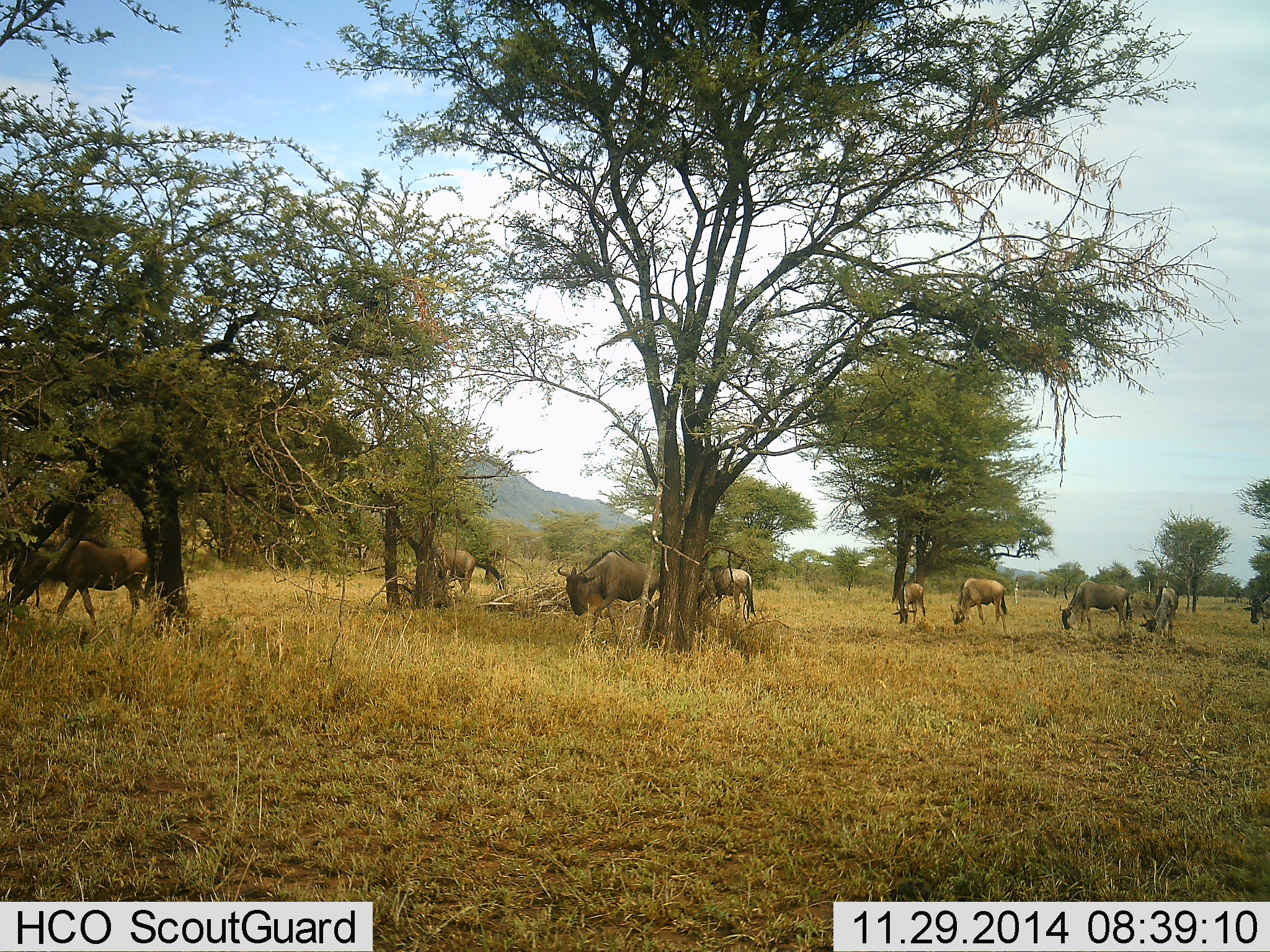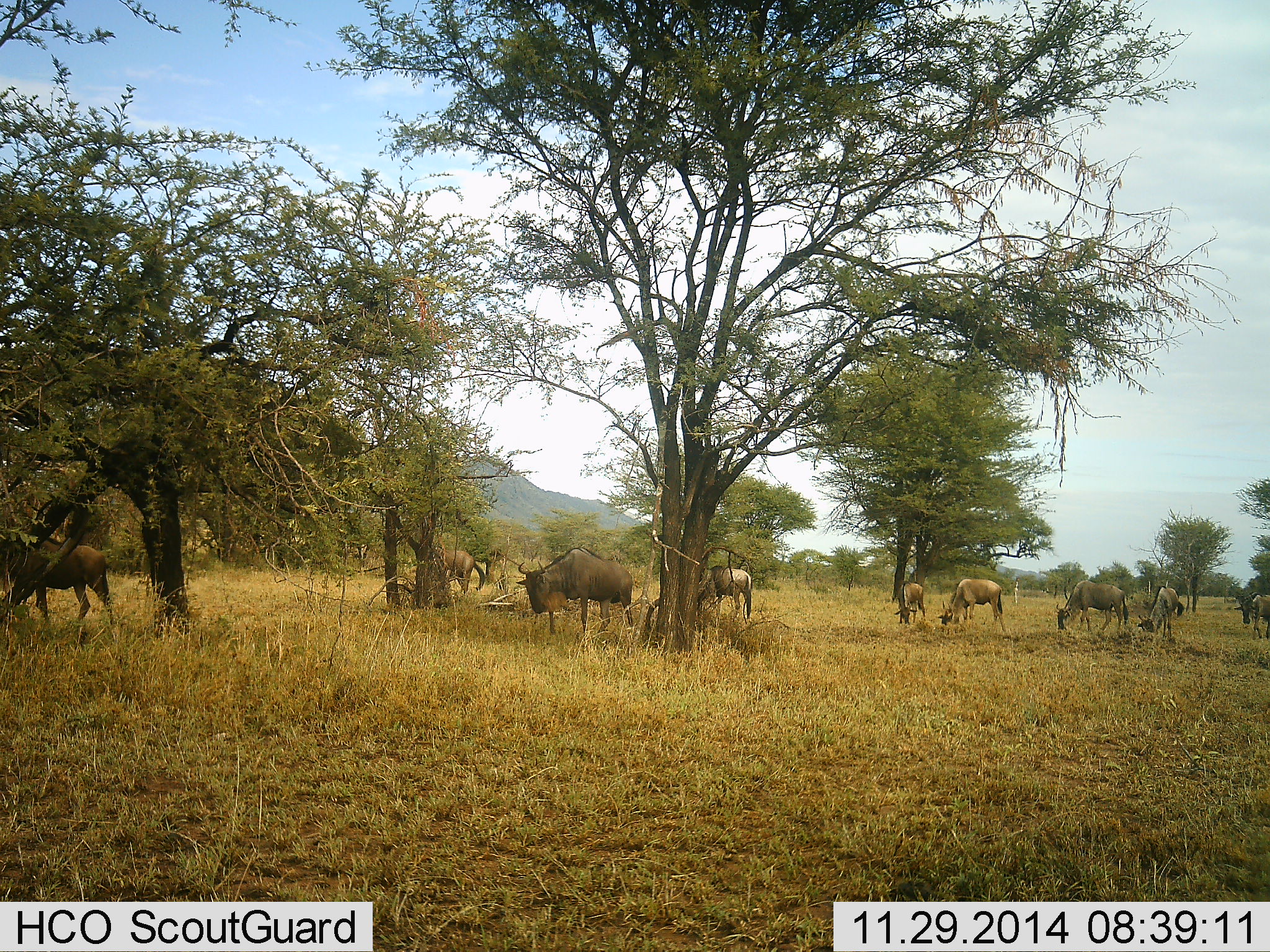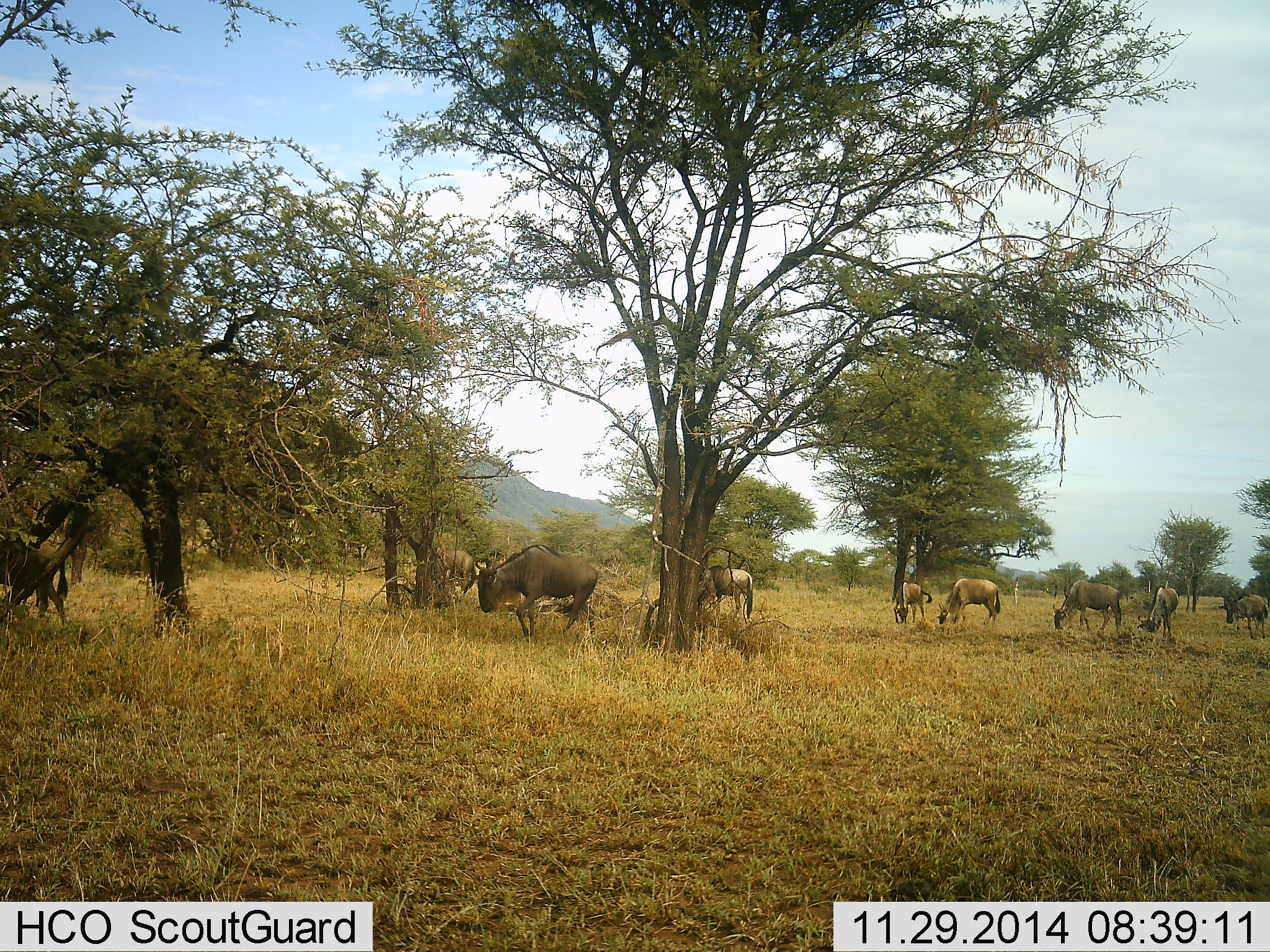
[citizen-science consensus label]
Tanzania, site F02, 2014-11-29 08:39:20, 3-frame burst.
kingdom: Animalia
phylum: Chordata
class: Mammalia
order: Artiodactyla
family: Bovidae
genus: Connochaetes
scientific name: Connochaetes taurinus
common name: blue wildebeest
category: wildebeest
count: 9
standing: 30%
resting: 0%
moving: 70%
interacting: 0%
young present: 30%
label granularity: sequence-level